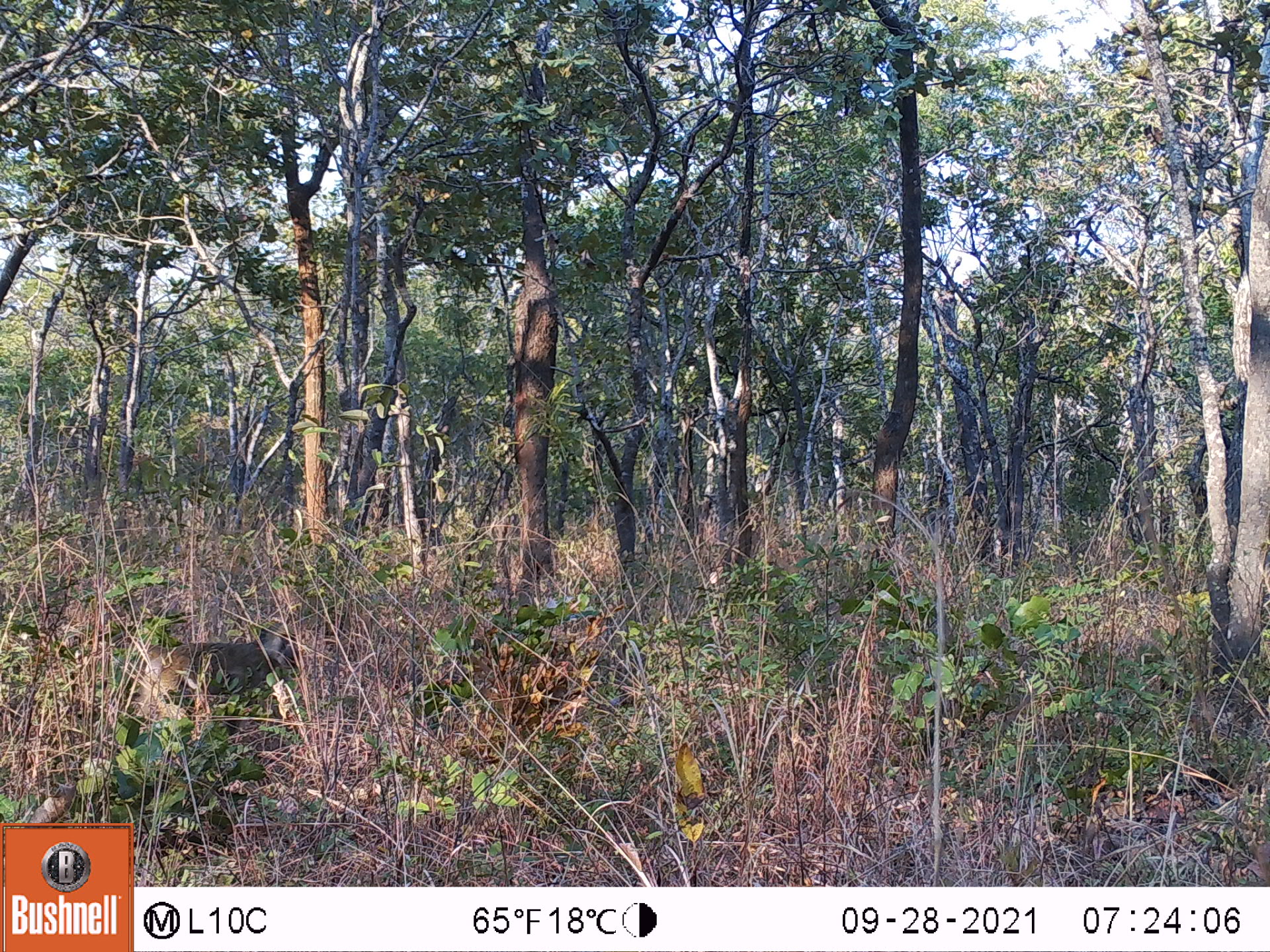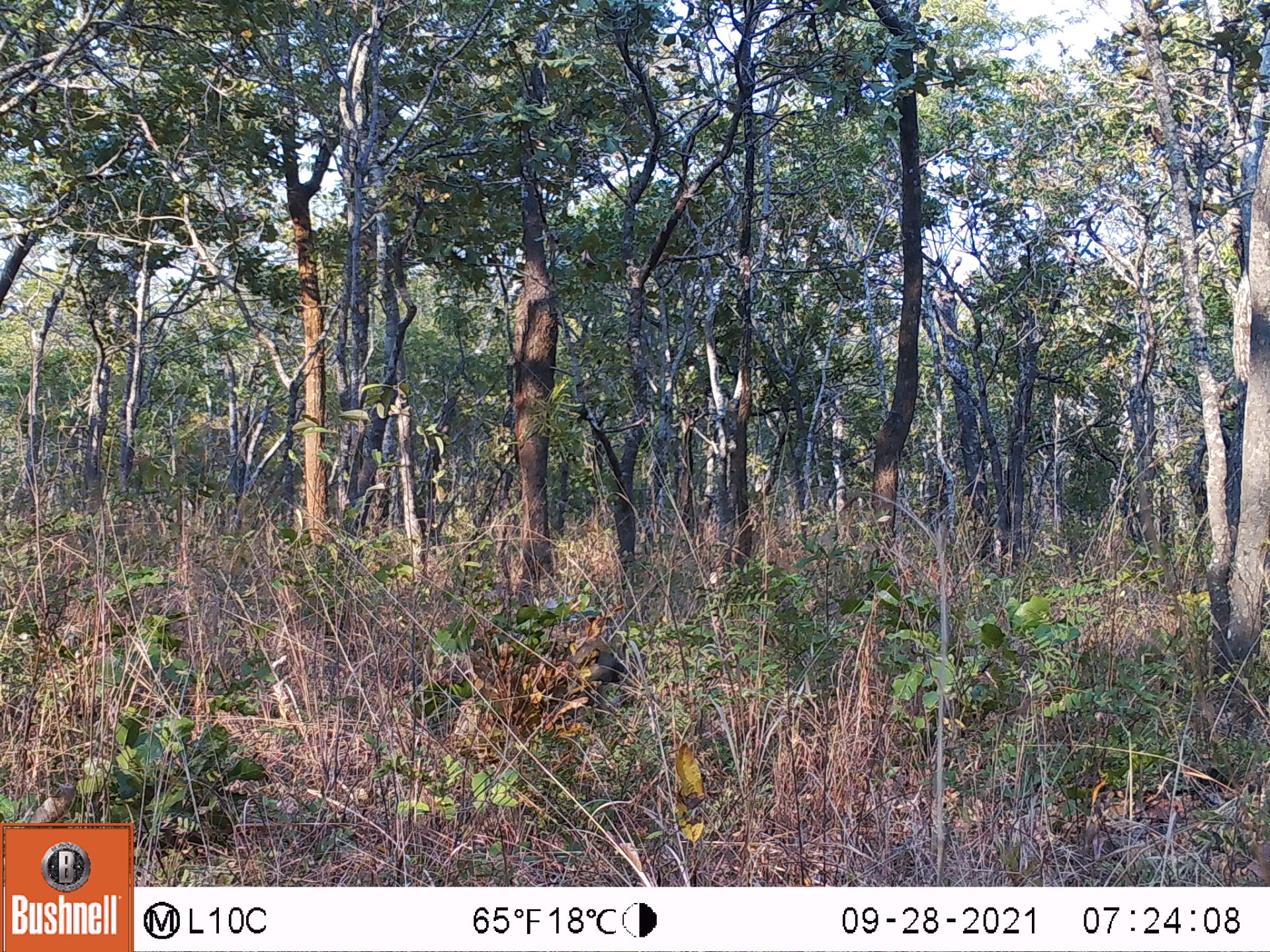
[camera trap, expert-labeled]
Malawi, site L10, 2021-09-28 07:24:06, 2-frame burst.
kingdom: Animalia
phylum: Chordata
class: Mammalia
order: Primates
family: Cercopithecidae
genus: Papio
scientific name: Papio cynocephalus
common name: yellow baboon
Yellow baboon (Papio cynocephalus), count 1.